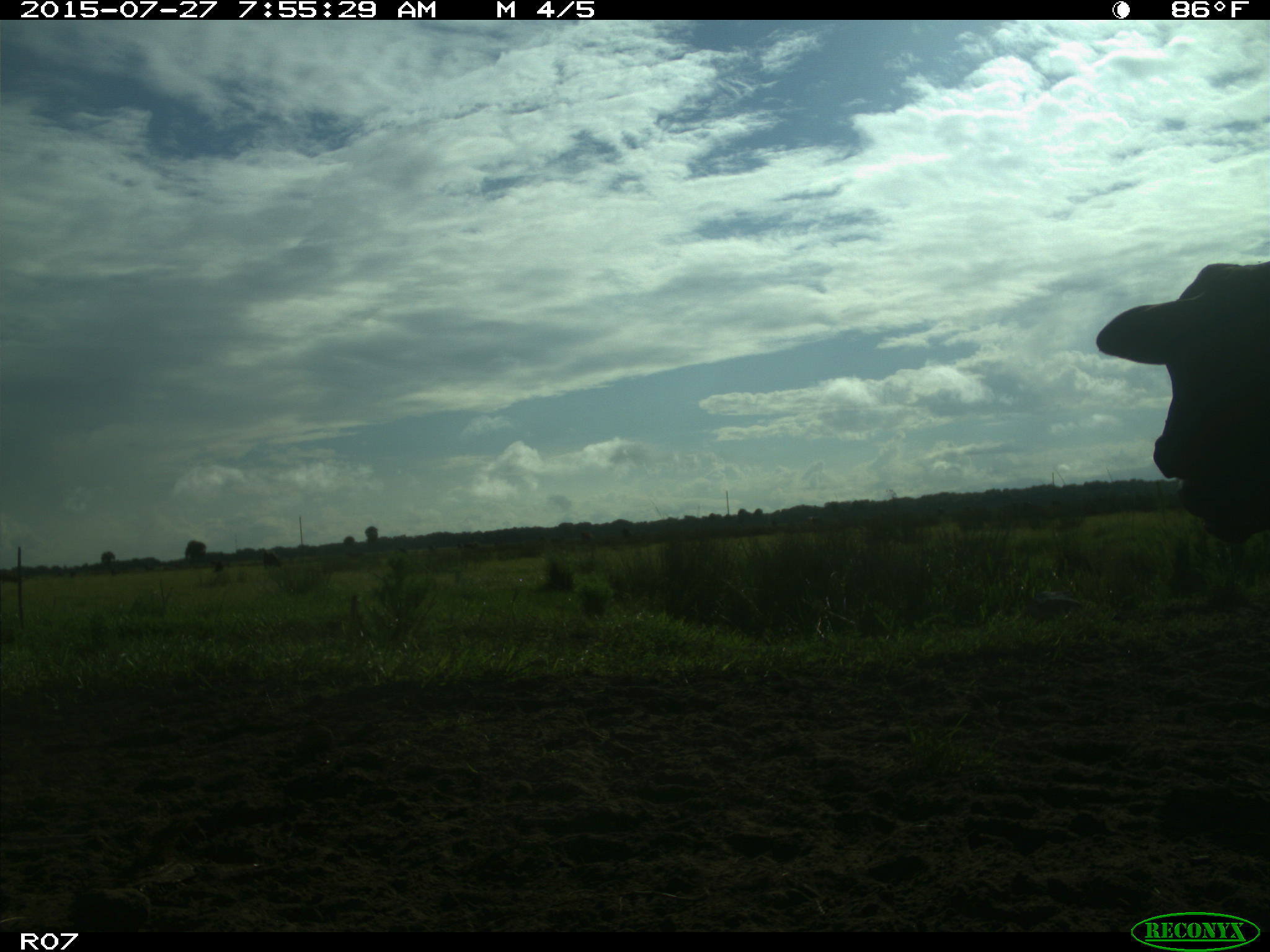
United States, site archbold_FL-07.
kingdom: Animalia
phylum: Chordata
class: Mammalia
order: Artiodactyla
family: Bovidae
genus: Bos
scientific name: Bos taurus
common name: domestic cow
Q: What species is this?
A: Bos taurus (domestic cow).